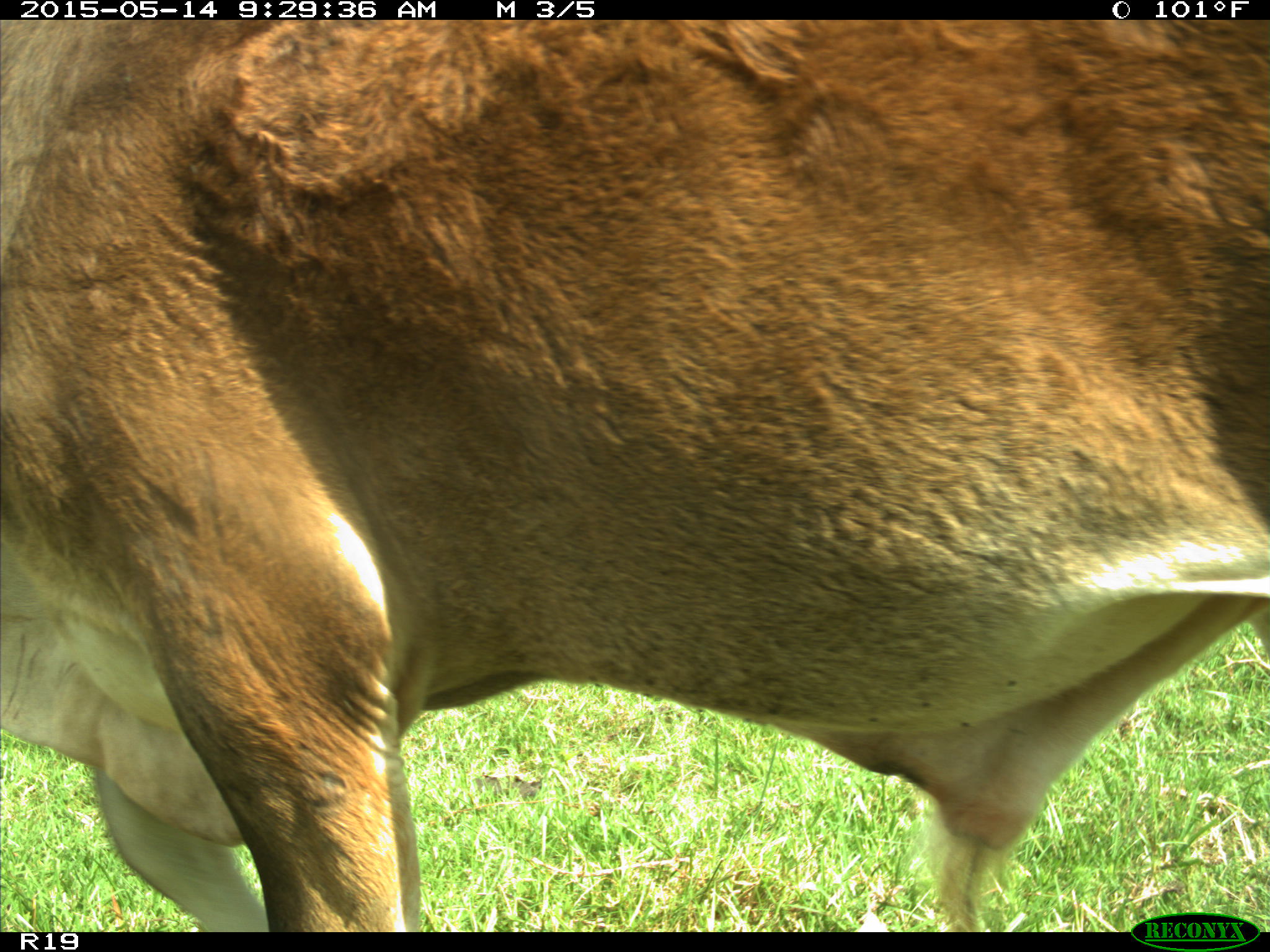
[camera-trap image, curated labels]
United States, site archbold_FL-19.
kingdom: Animalia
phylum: Chordata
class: Mammalia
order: Artiodactyla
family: Bovidae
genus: Bos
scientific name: Bos taurus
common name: domestic cow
Bos taurus (domestic cow).